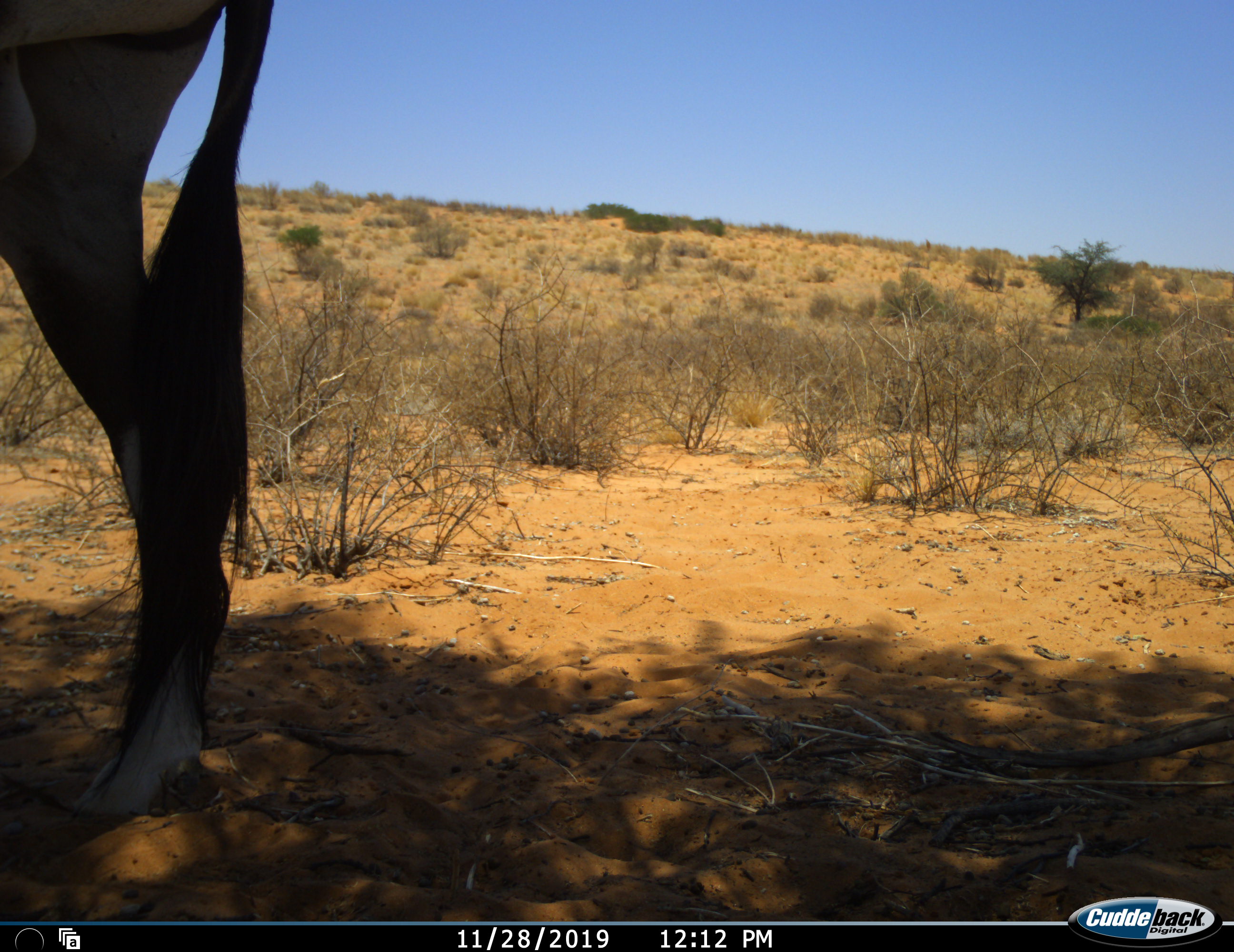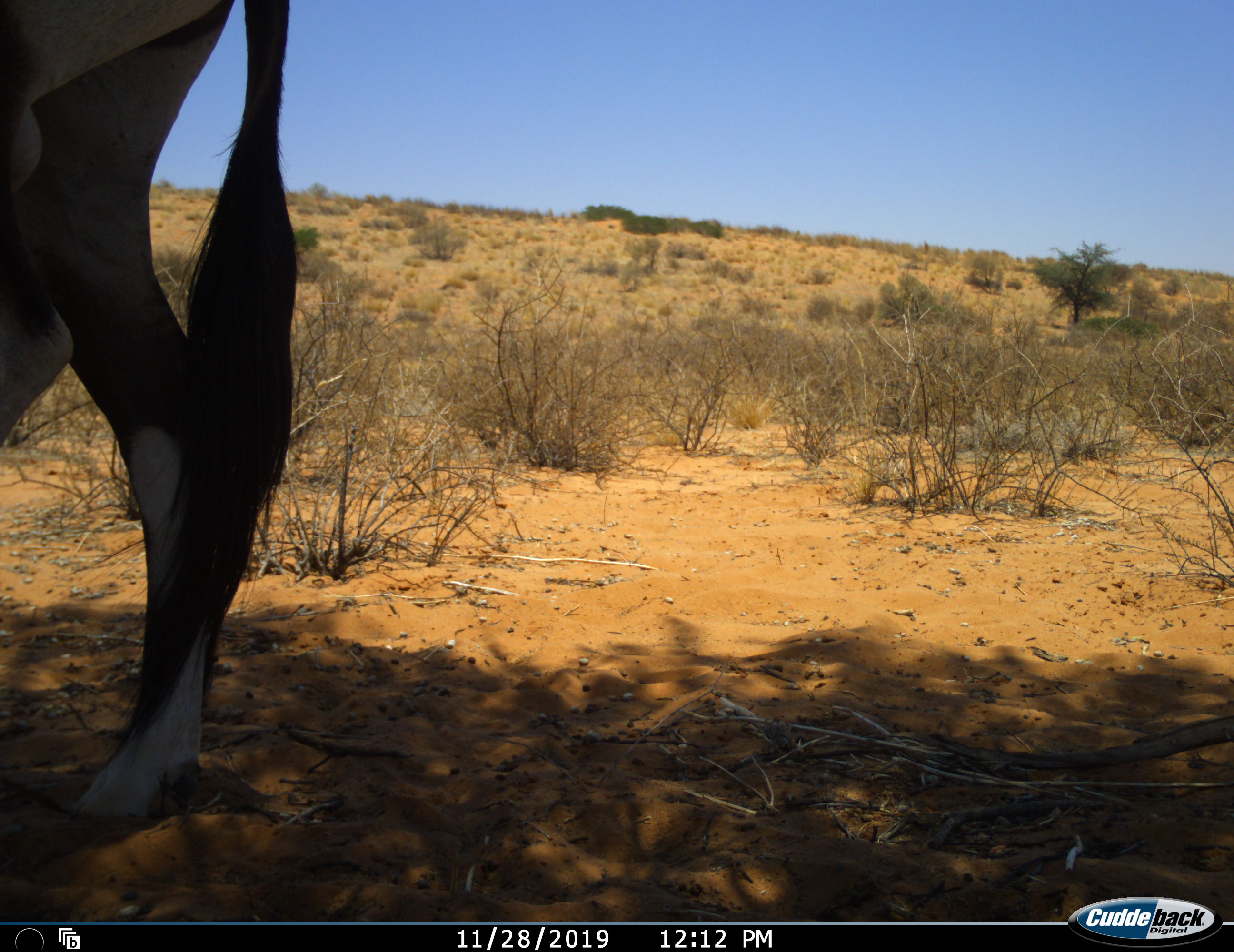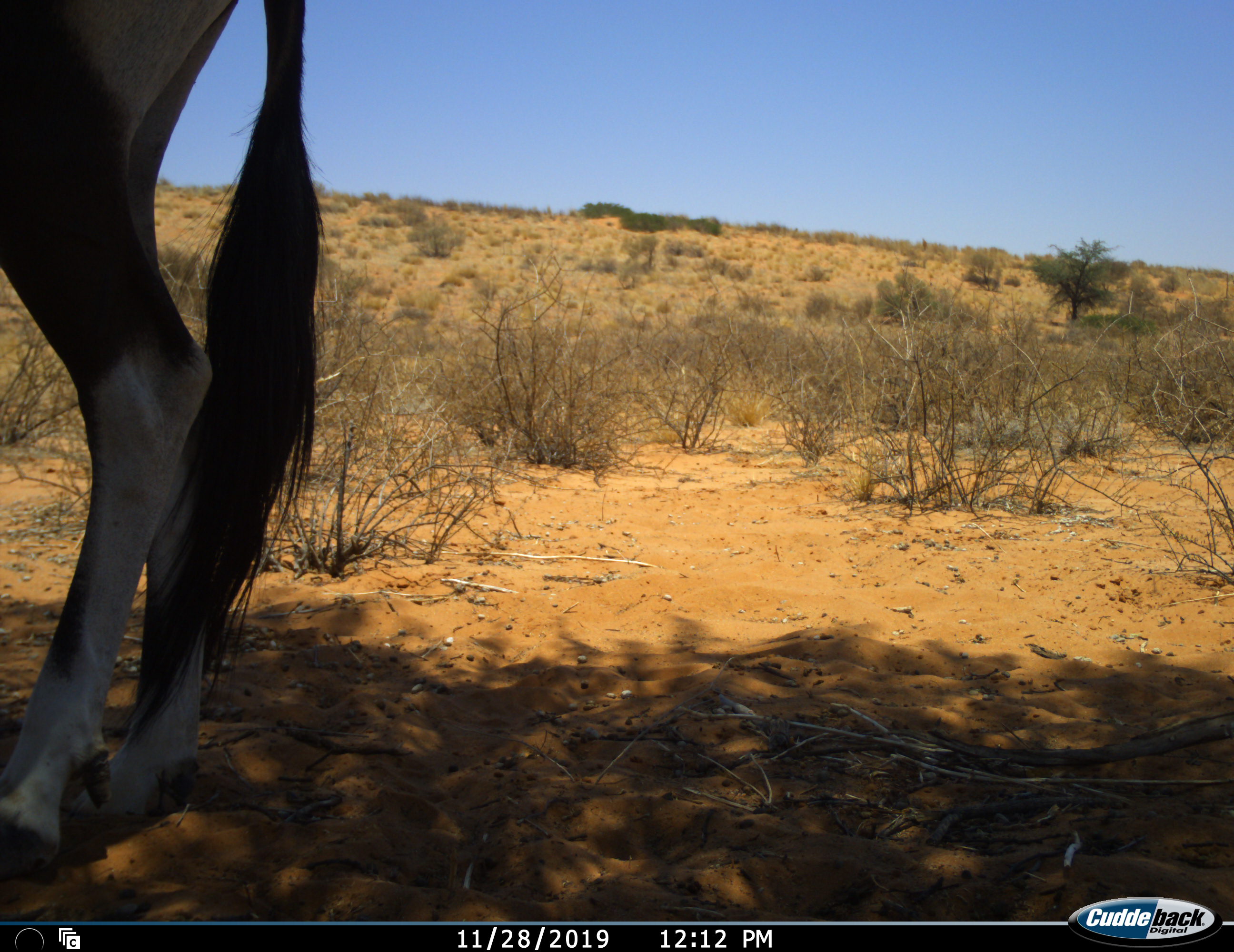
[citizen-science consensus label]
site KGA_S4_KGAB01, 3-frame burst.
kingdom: Animalia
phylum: Chordata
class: Mammalia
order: Artiodactyla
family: Bovidae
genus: Oryx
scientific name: Oryx gazella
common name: gemsbok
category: oryx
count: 1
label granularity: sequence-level